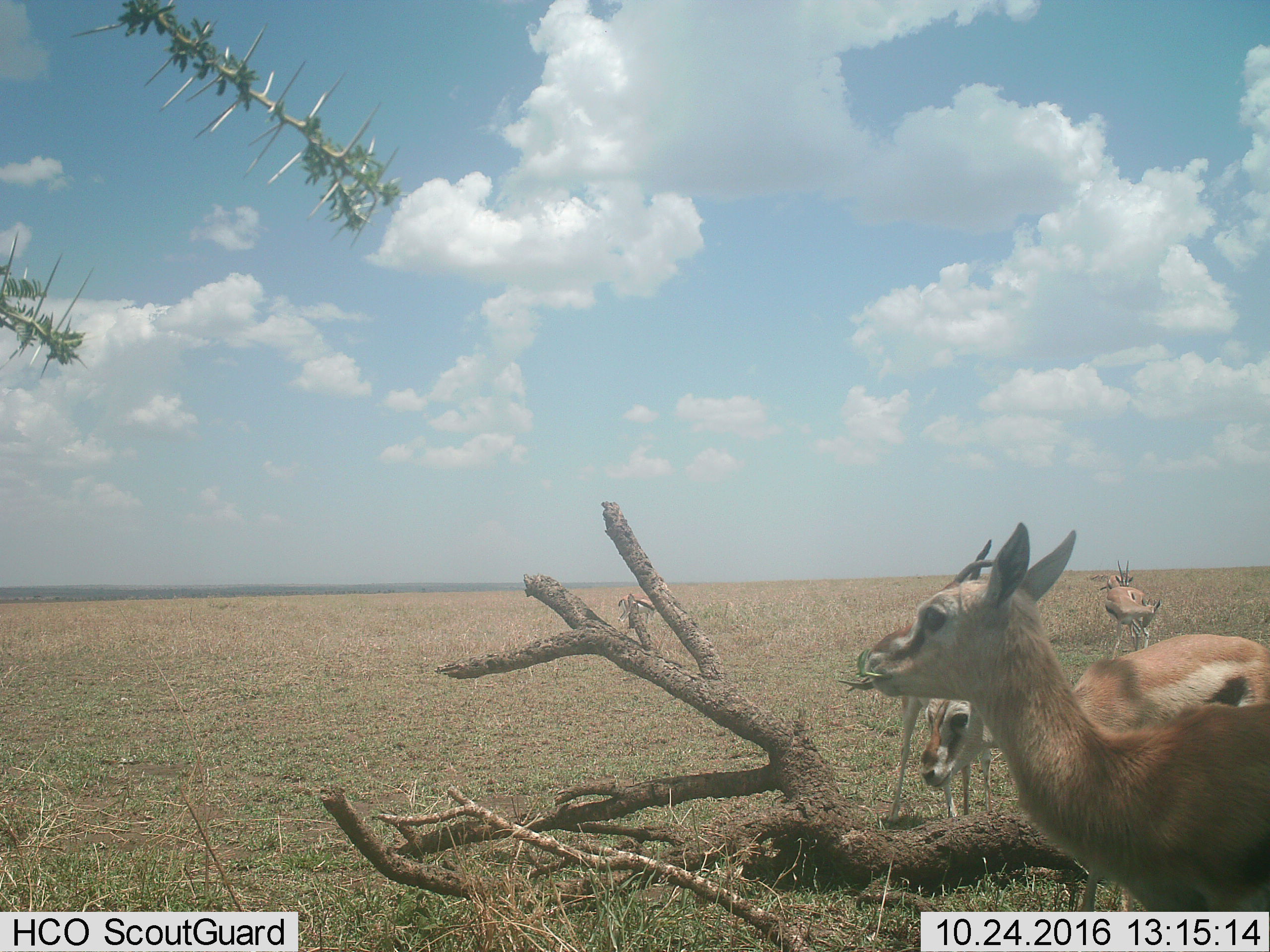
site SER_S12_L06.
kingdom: Animalia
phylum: Chordata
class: Mammalia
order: Artiodactyla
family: Bovidae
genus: Eudorcas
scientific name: Eudorcas thomsonii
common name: thomson's gazelle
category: gazellethomsons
Gazellethomsons (thomson's gazelle) (Eudorcas thomsonii), count 5. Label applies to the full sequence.